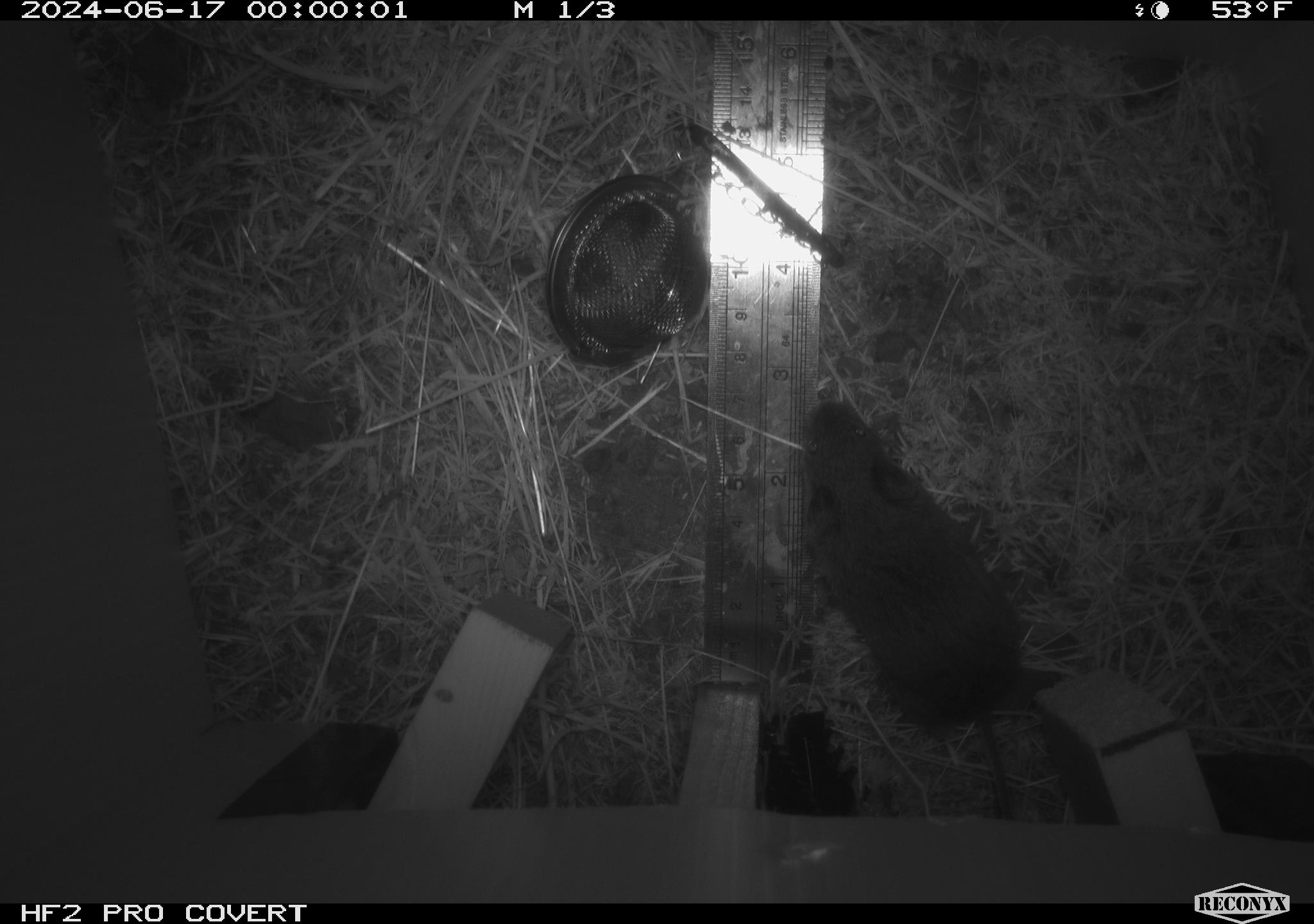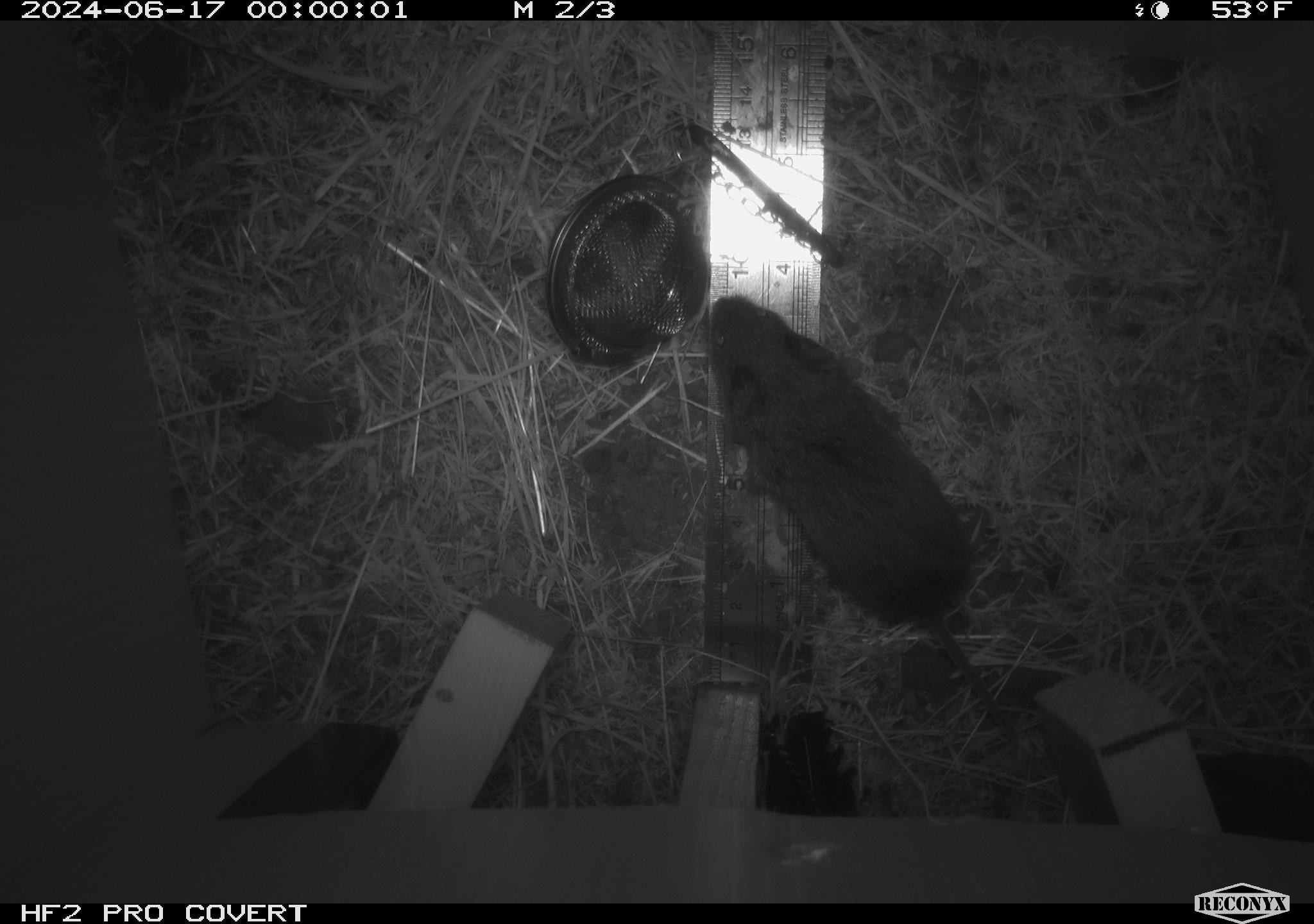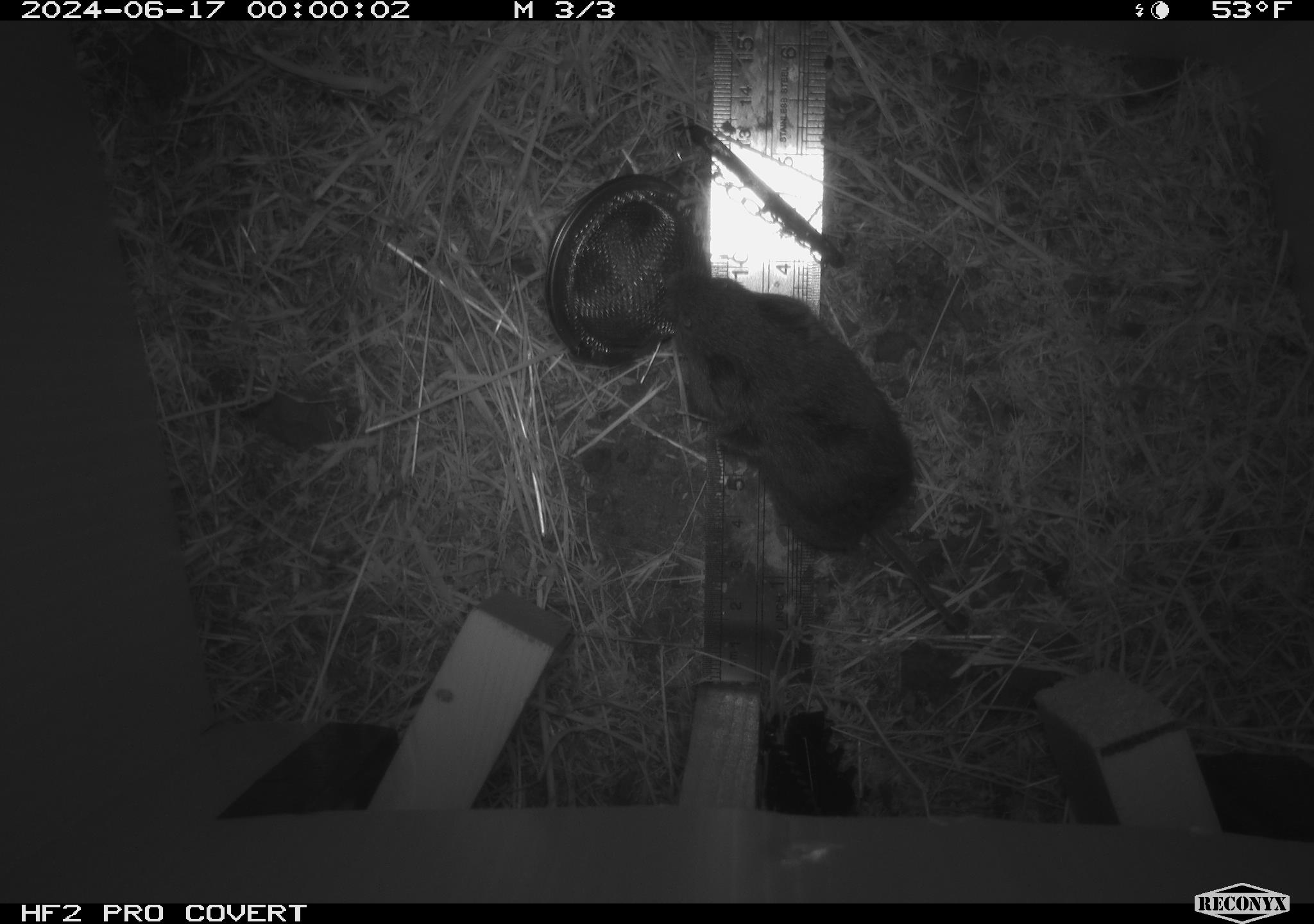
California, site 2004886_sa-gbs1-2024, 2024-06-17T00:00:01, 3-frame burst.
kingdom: Animalia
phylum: Chordata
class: Mammalia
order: Rodentia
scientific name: Rodentia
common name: mouse species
Mouse species (Rodentia).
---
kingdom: Animalia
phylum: Chordata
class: Mammalia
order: Rodentia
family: Cricetidae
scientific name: Arvicolinae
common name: voles, lemmings, and muskrats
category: arvicolinae subfamily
Arvicolinae subfamily (voles, lemmings, and muskrats) (Arvicolinae).